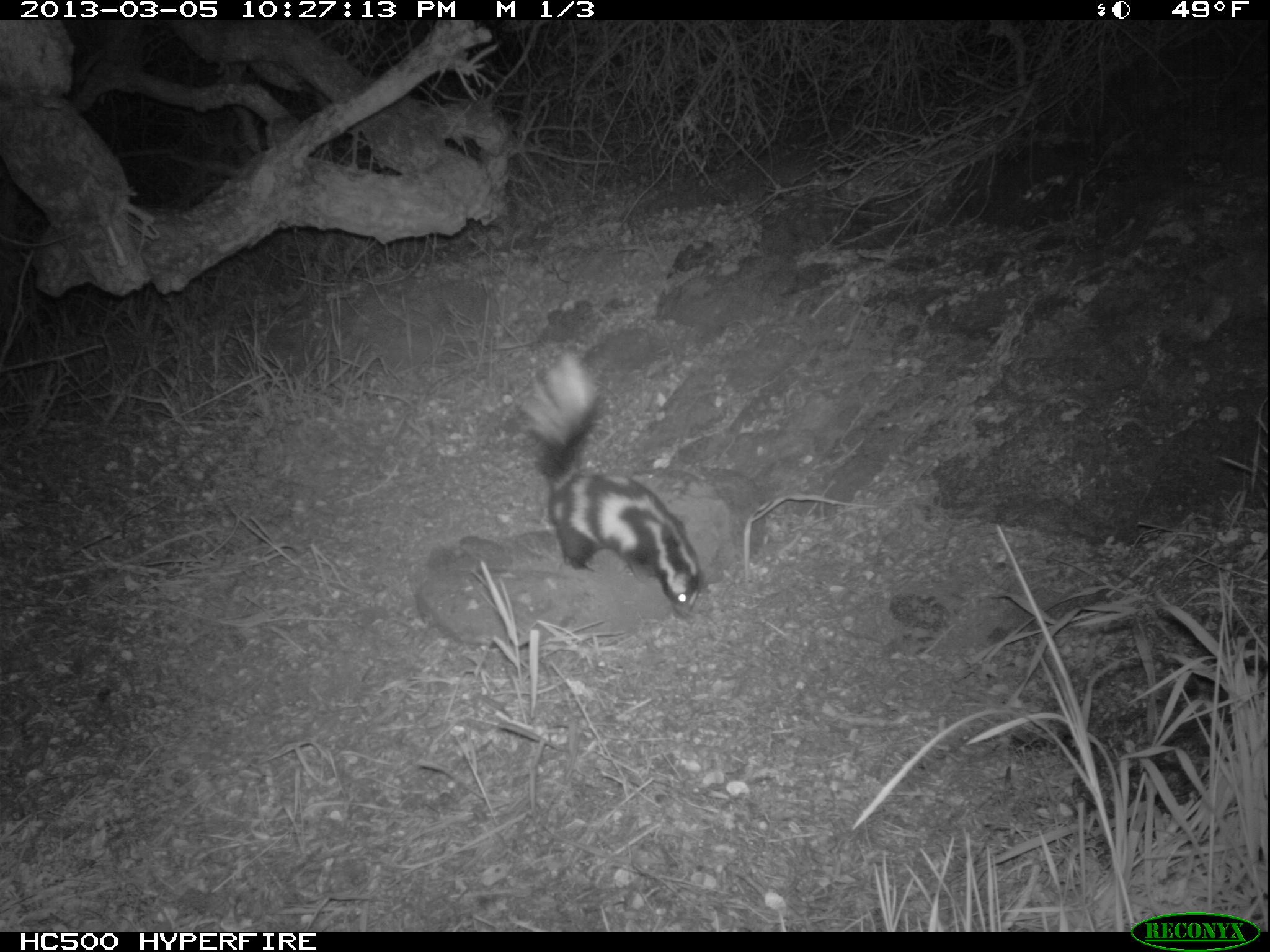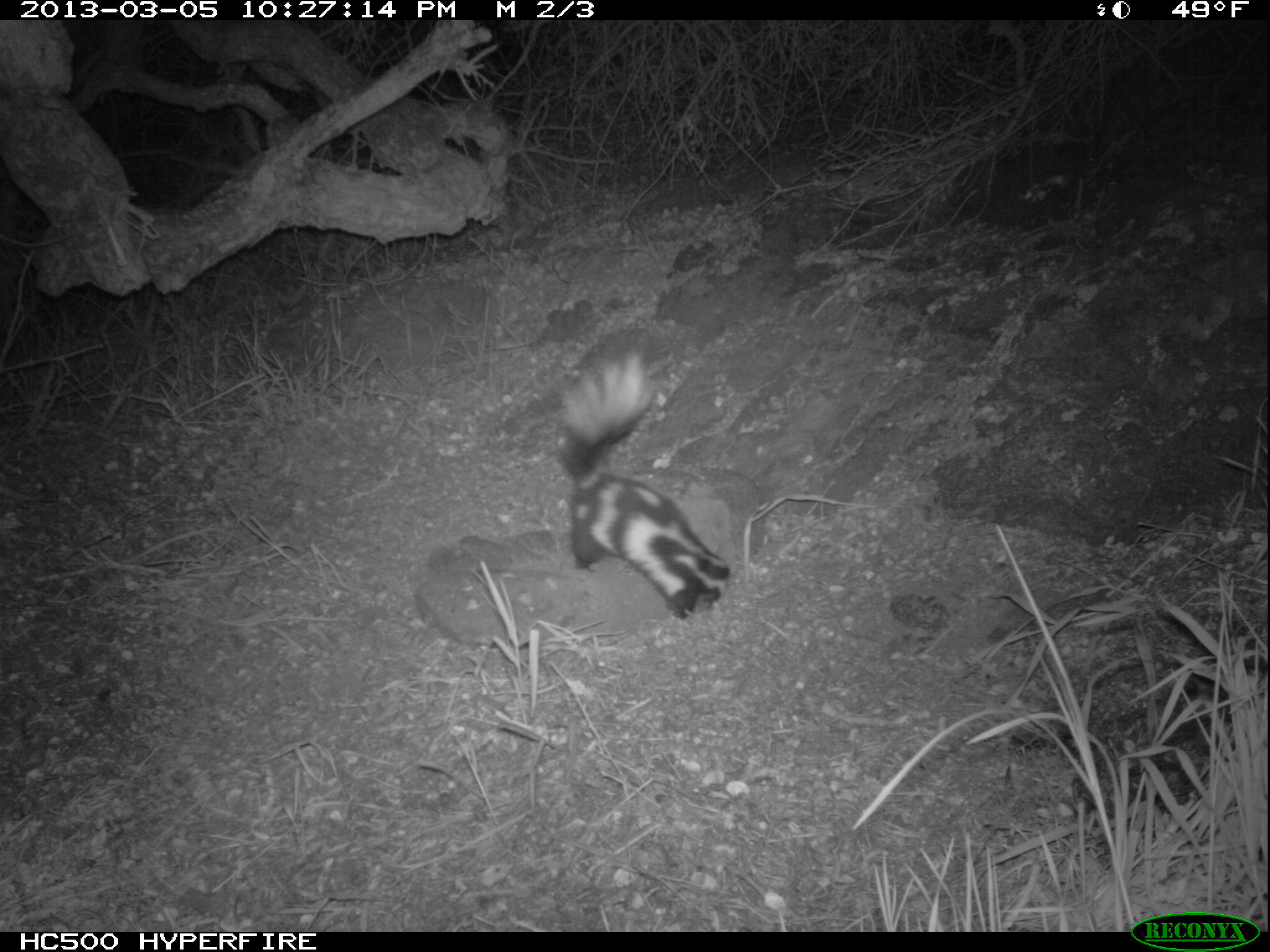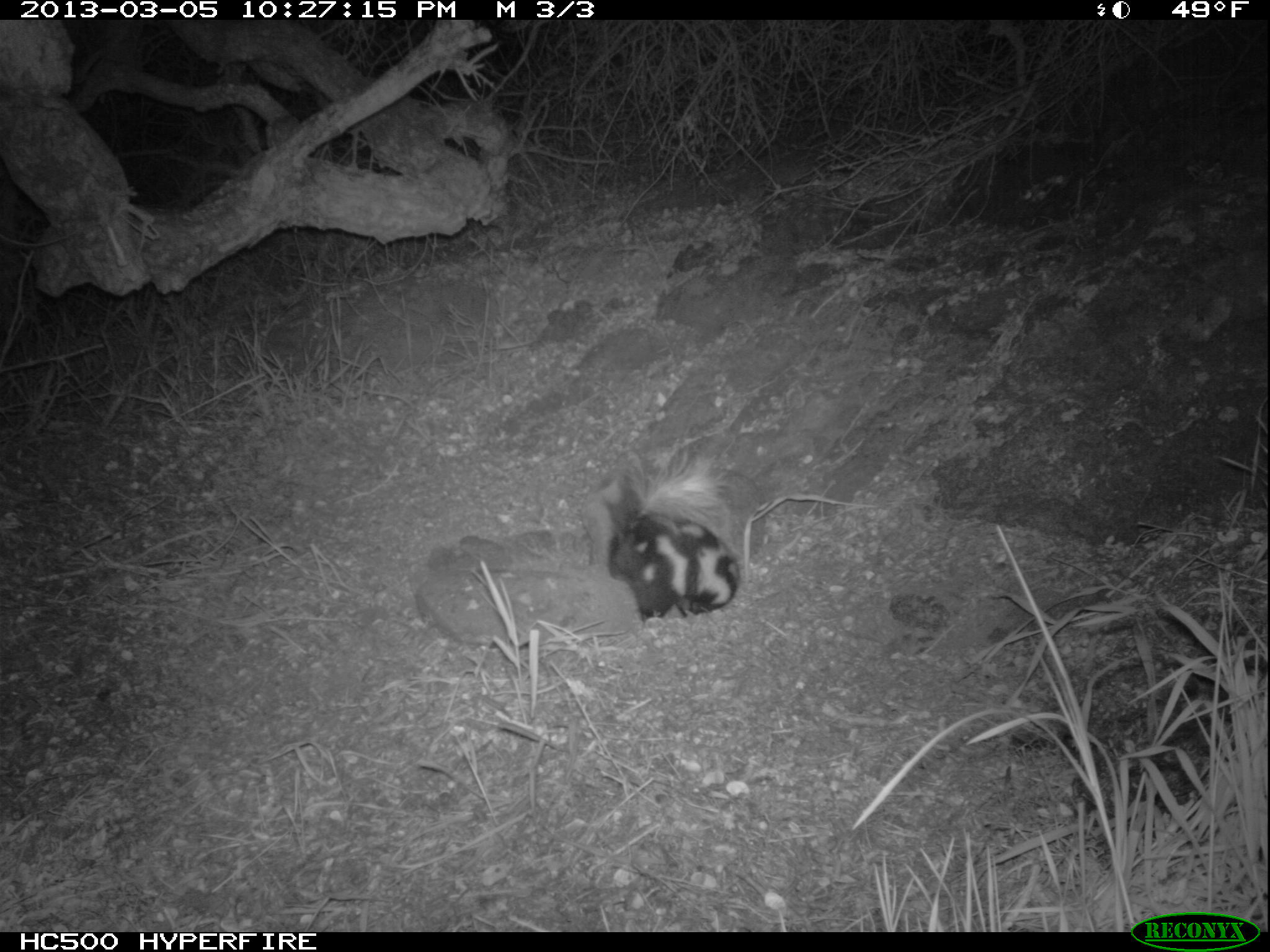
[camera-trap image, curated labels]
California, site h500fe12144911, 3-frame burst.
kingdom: Animalia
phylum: Chordata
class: Mammalia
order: Carnivora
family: Mephitidae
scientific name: Mephitidae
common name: skunk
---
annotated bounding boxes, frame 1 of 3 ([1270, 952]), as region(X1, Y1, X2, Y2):
skunk: region(512, 351, 704, 615)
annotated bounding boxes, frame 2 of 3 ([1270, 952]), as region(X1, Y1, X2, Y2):
skunk: region(556, 327, 731, 620)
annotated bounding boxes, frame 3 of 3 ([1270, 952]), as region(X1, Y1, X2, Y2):
skunk: region(602, 451, 740, 628)